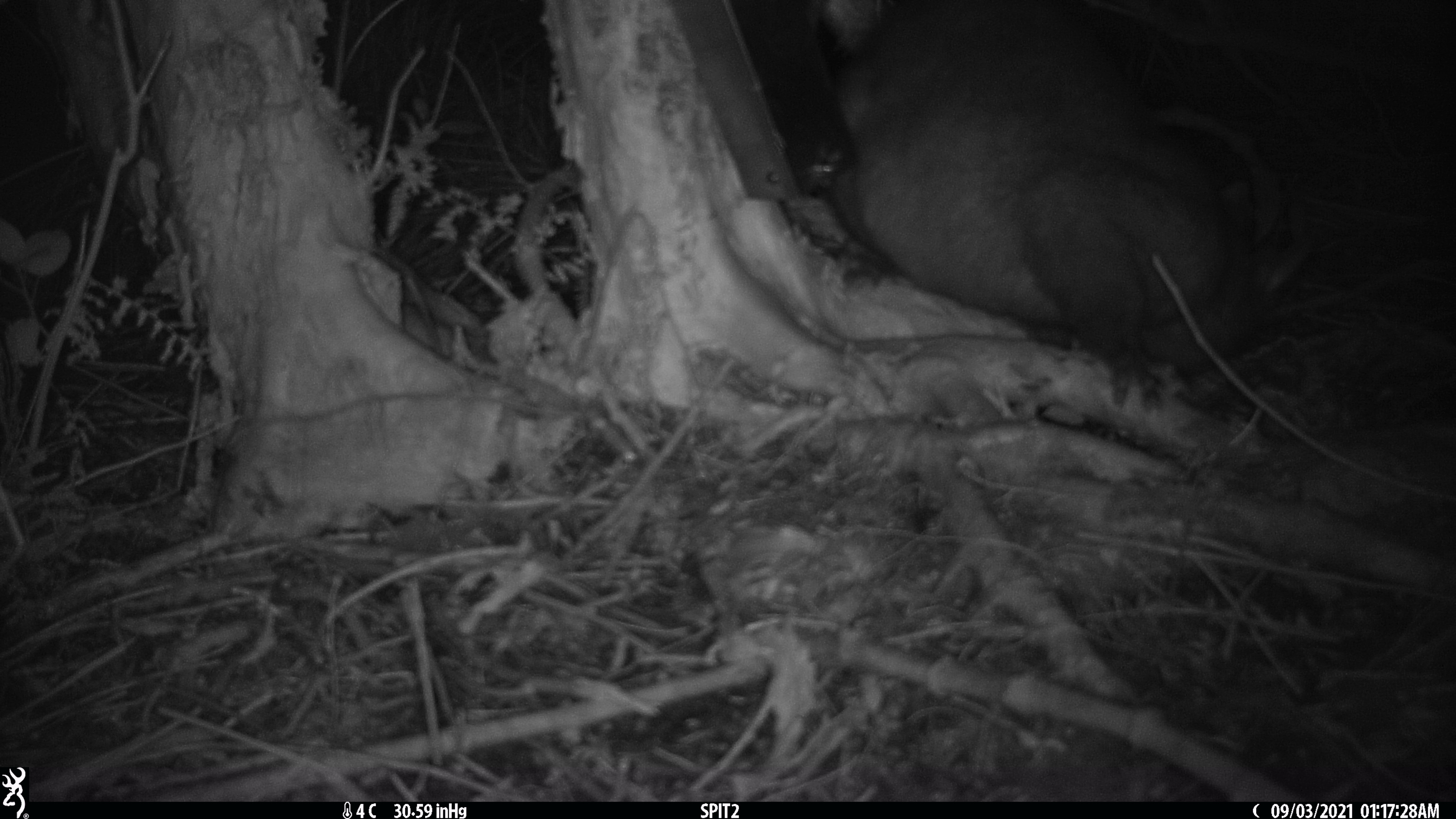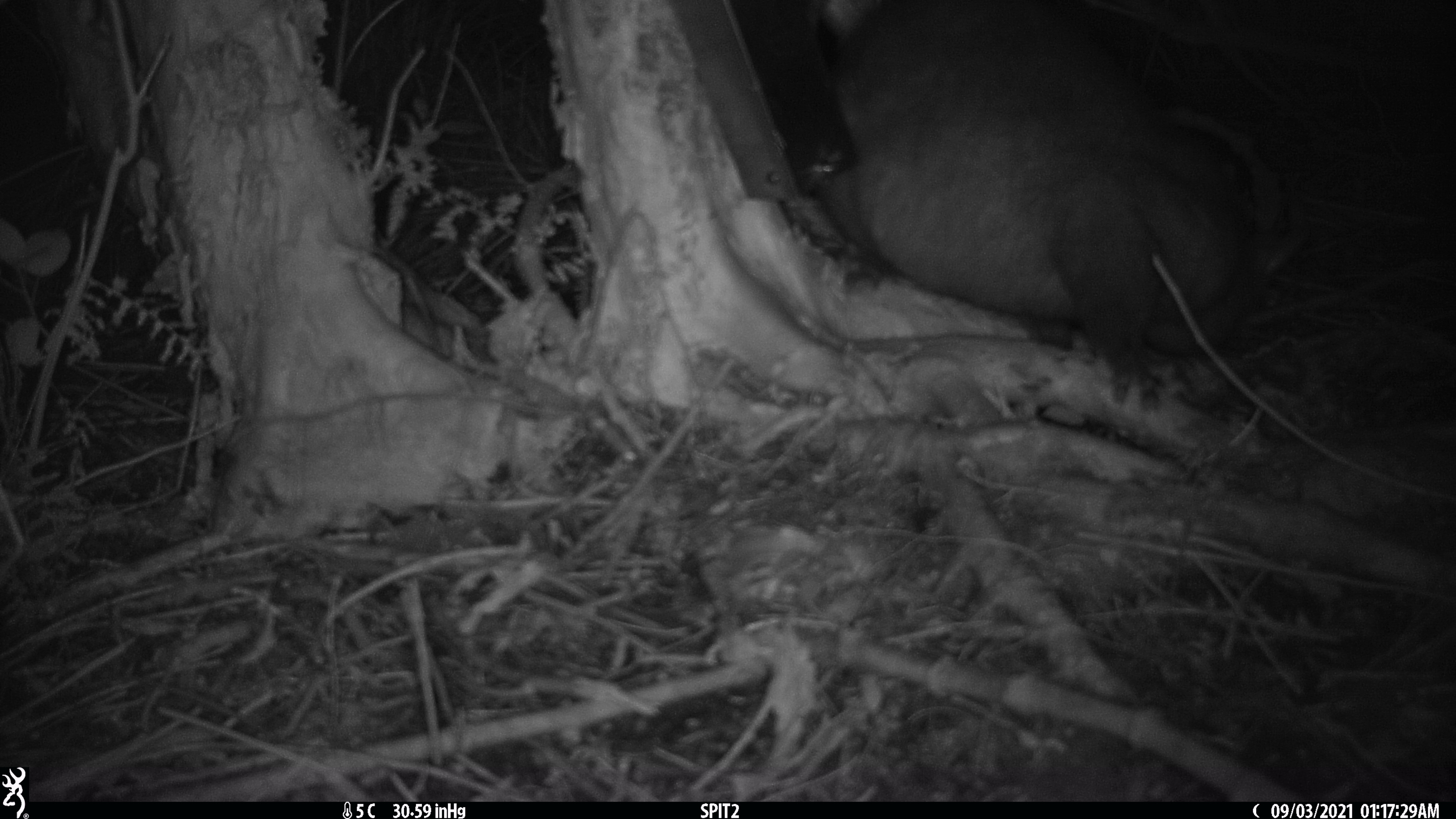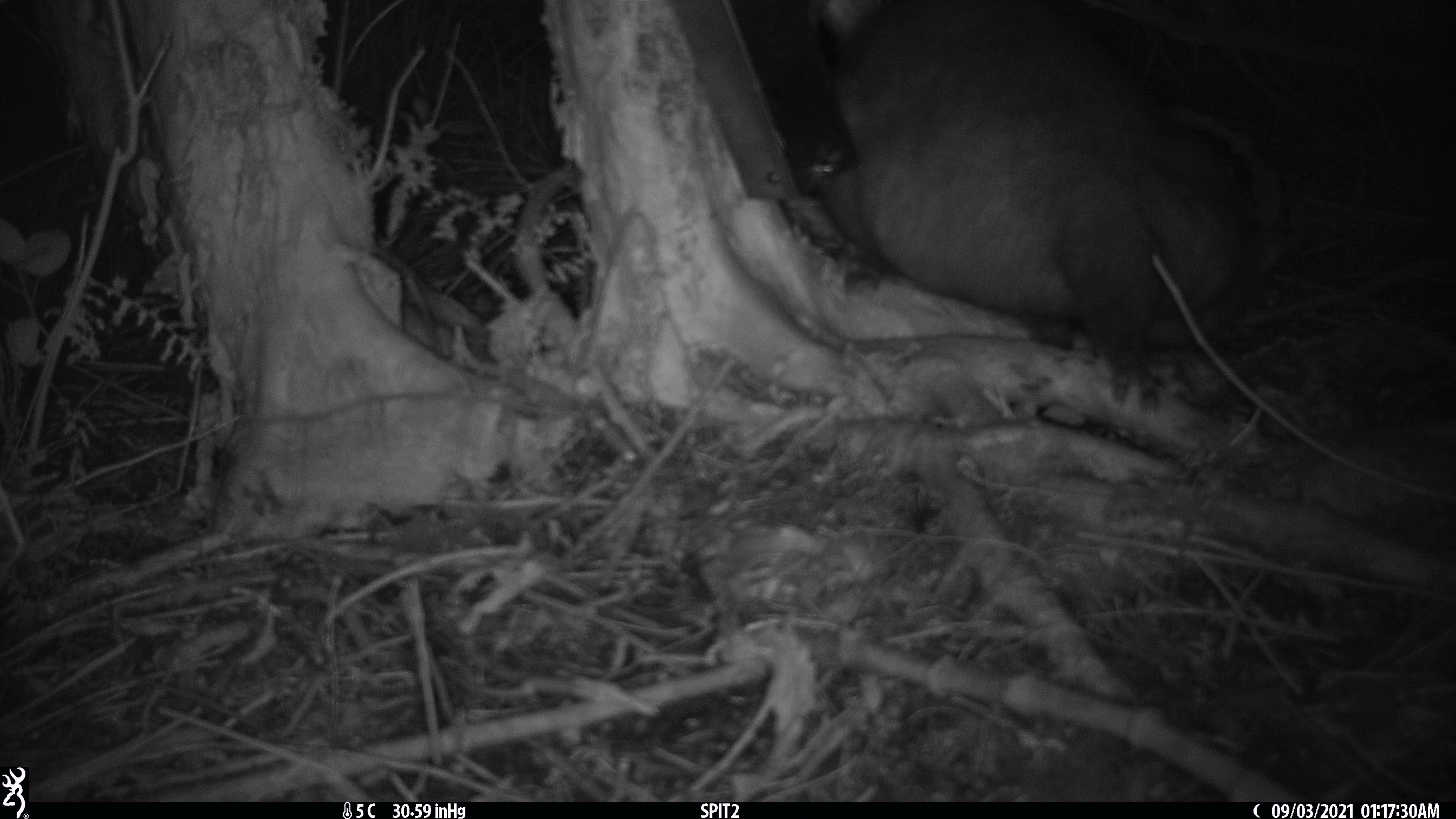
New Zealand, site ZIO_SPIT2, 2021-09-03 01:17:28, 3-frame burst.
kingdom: Animalia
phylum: Chordata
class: Mammalia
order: Diprotodontia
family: Phalangeridae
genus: Trichosurus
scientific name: Trichosurus vulpecula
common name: common brushtail possum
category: possum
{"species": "possum (common brushtail possum) (Trichosurus vulpecula)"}